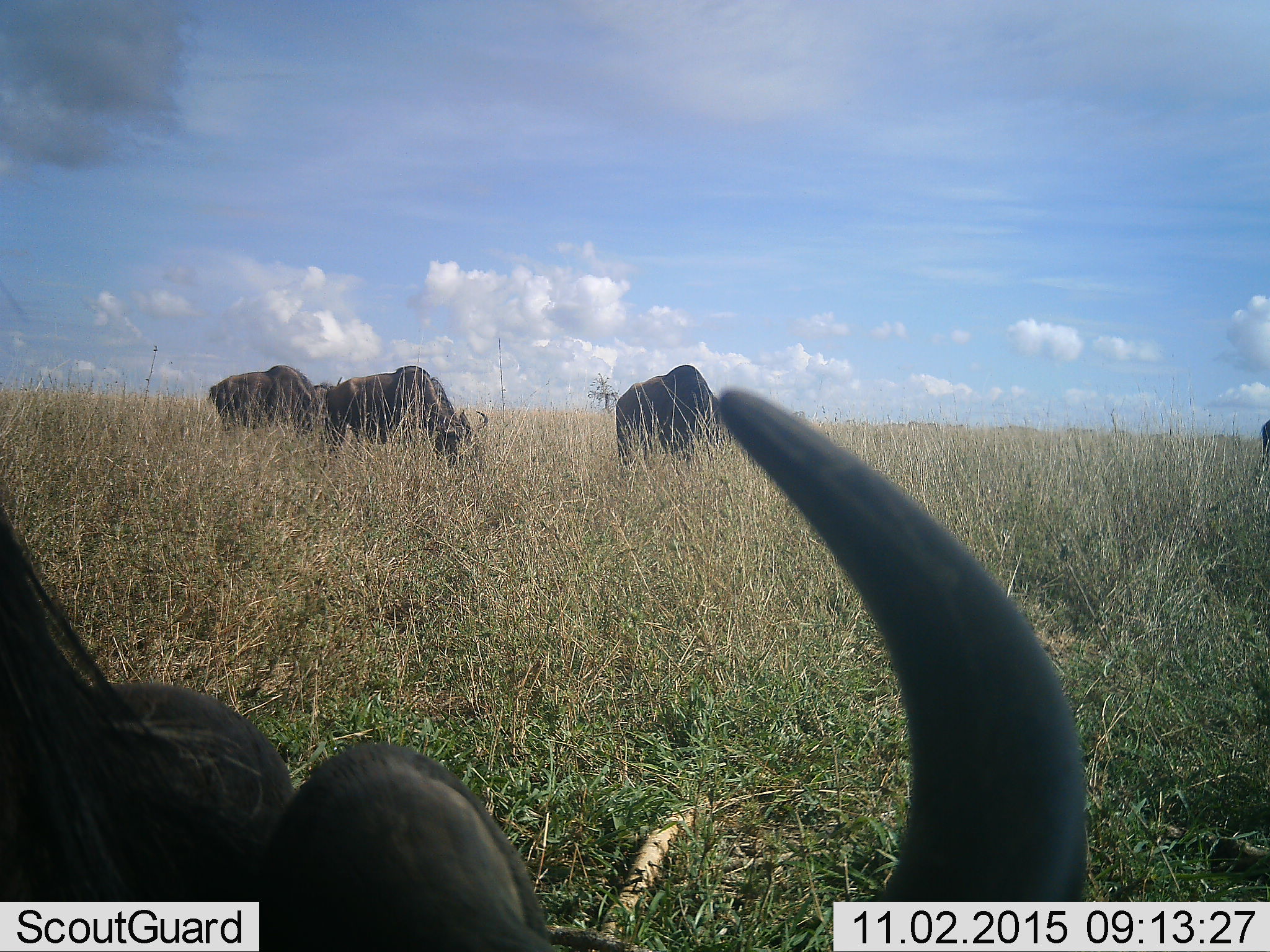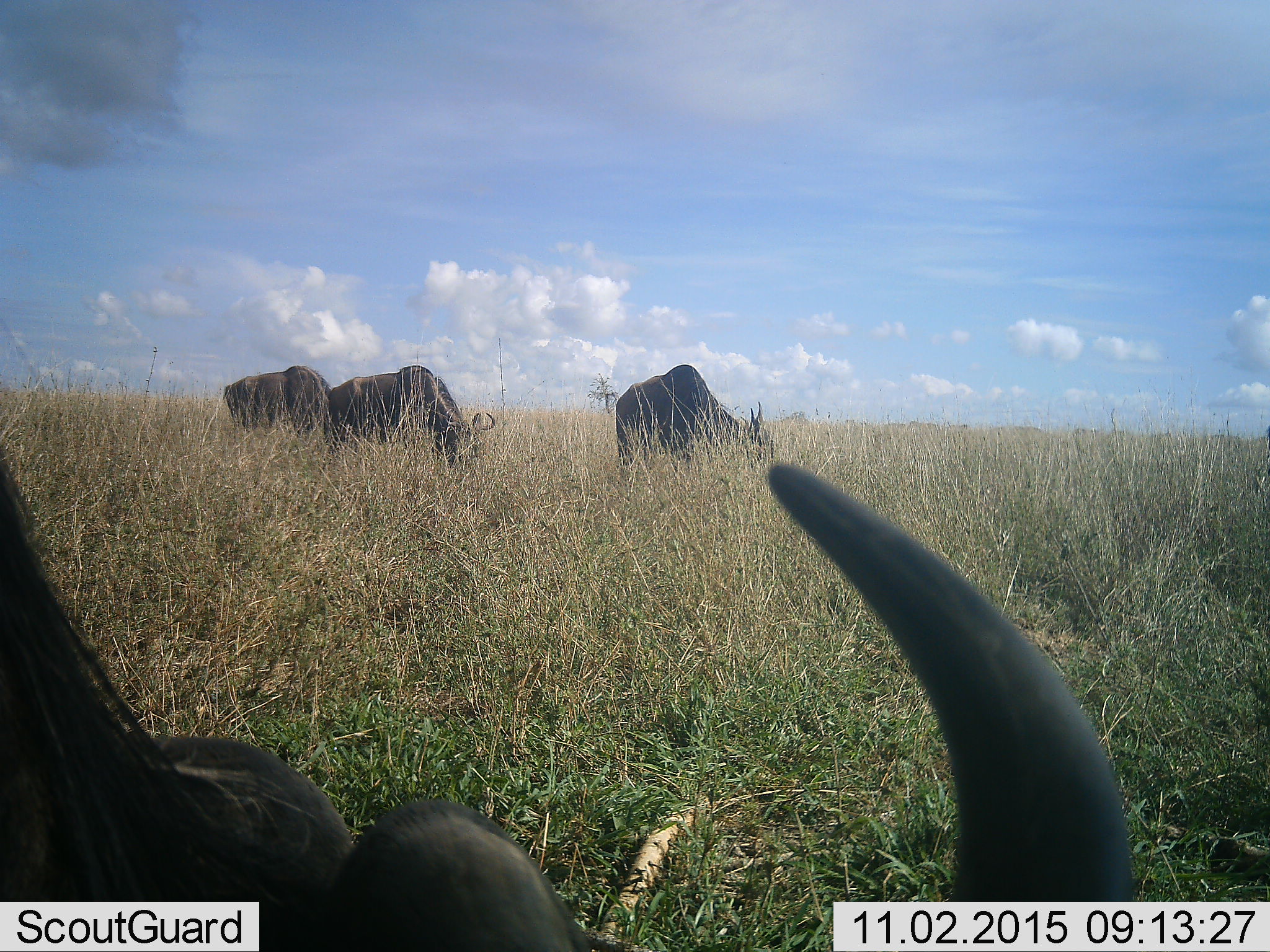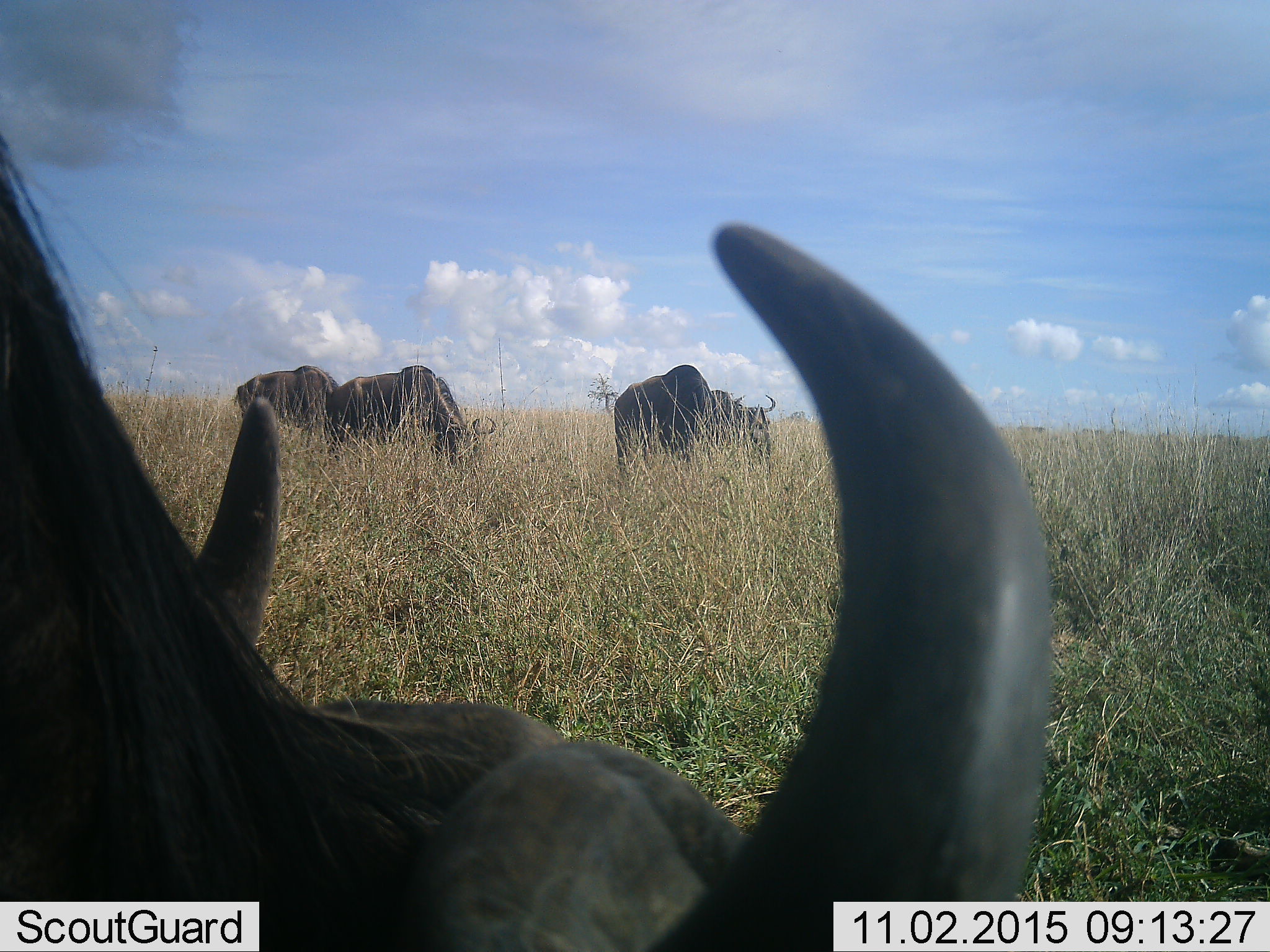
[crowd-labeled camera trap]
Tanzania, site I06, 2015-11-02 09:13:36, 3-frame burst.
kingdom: Animalia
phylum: Chordata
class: Mammalia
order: Artiodactyla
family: Bovidae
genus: Syncerus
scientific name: Syncerus caffer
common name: cape buffalo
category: buffalo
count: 4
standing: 0%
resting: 0%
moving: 0%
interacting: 0%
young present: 0%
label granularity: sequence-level